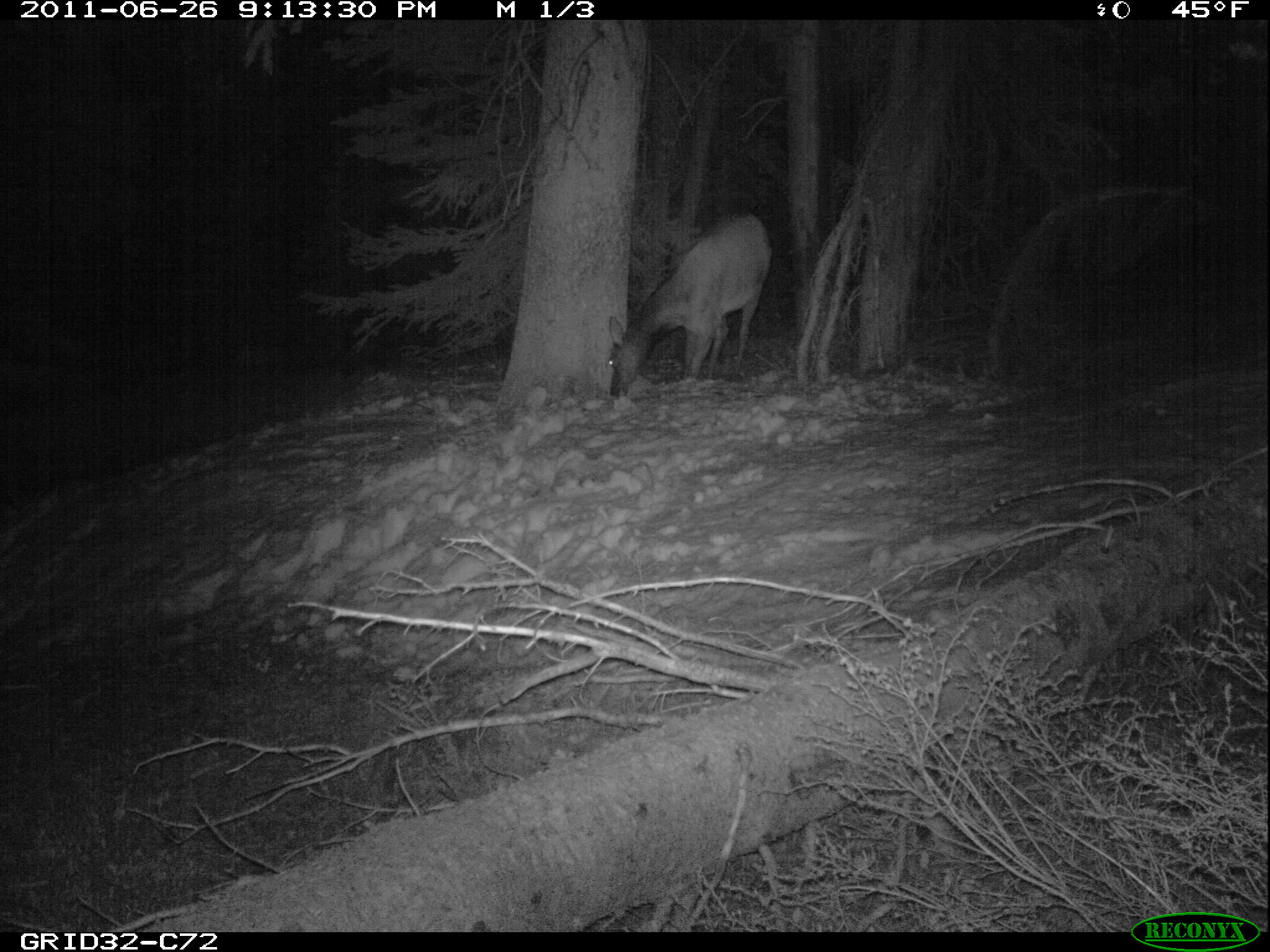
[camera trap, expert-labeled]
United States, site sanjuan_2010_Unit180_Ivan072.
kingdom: Animalia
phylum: Chordata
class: Mammalia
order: Artiodactyla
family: Cervidae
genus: Cervus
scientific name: Cervus elaphus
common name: red deer